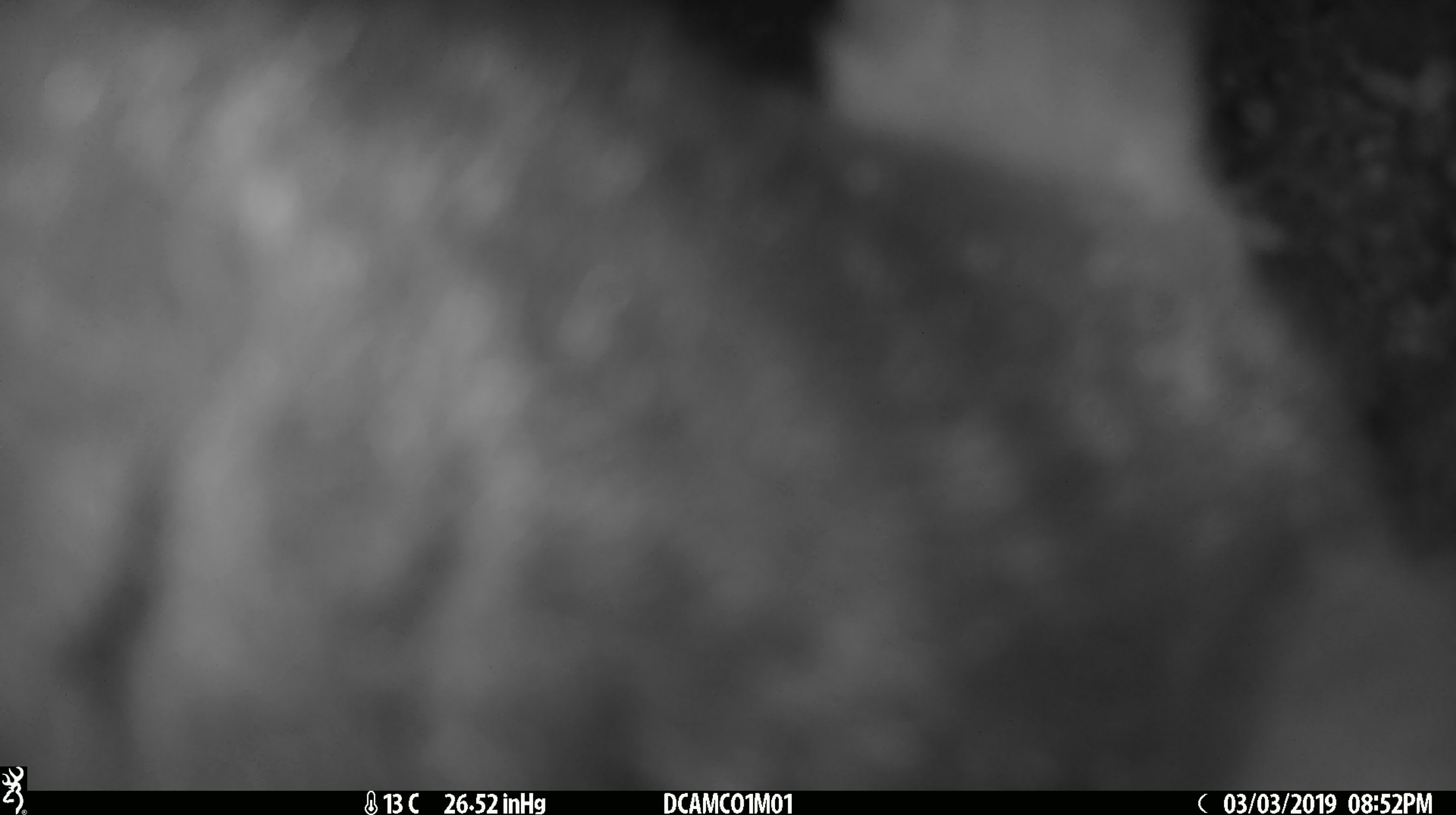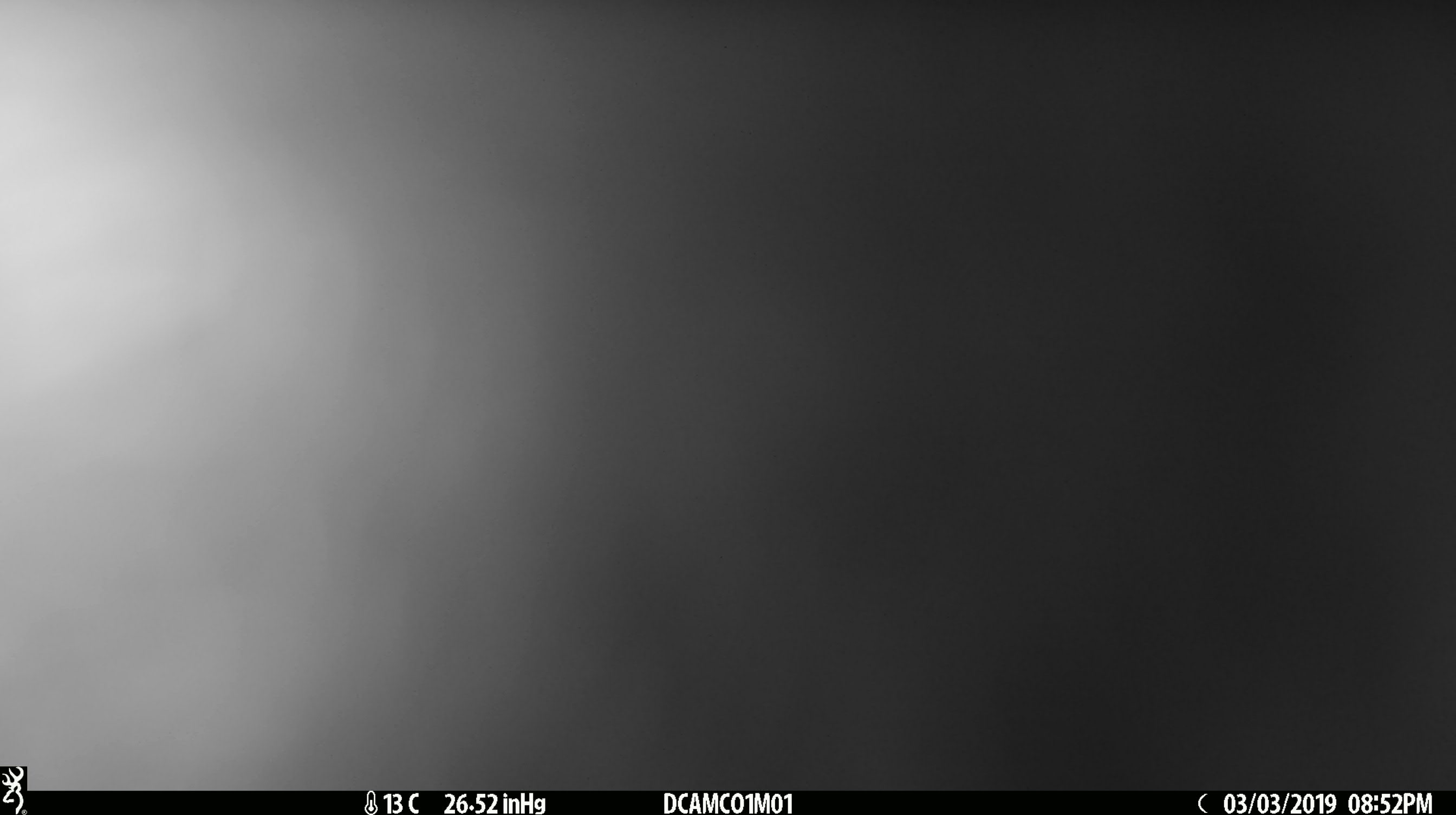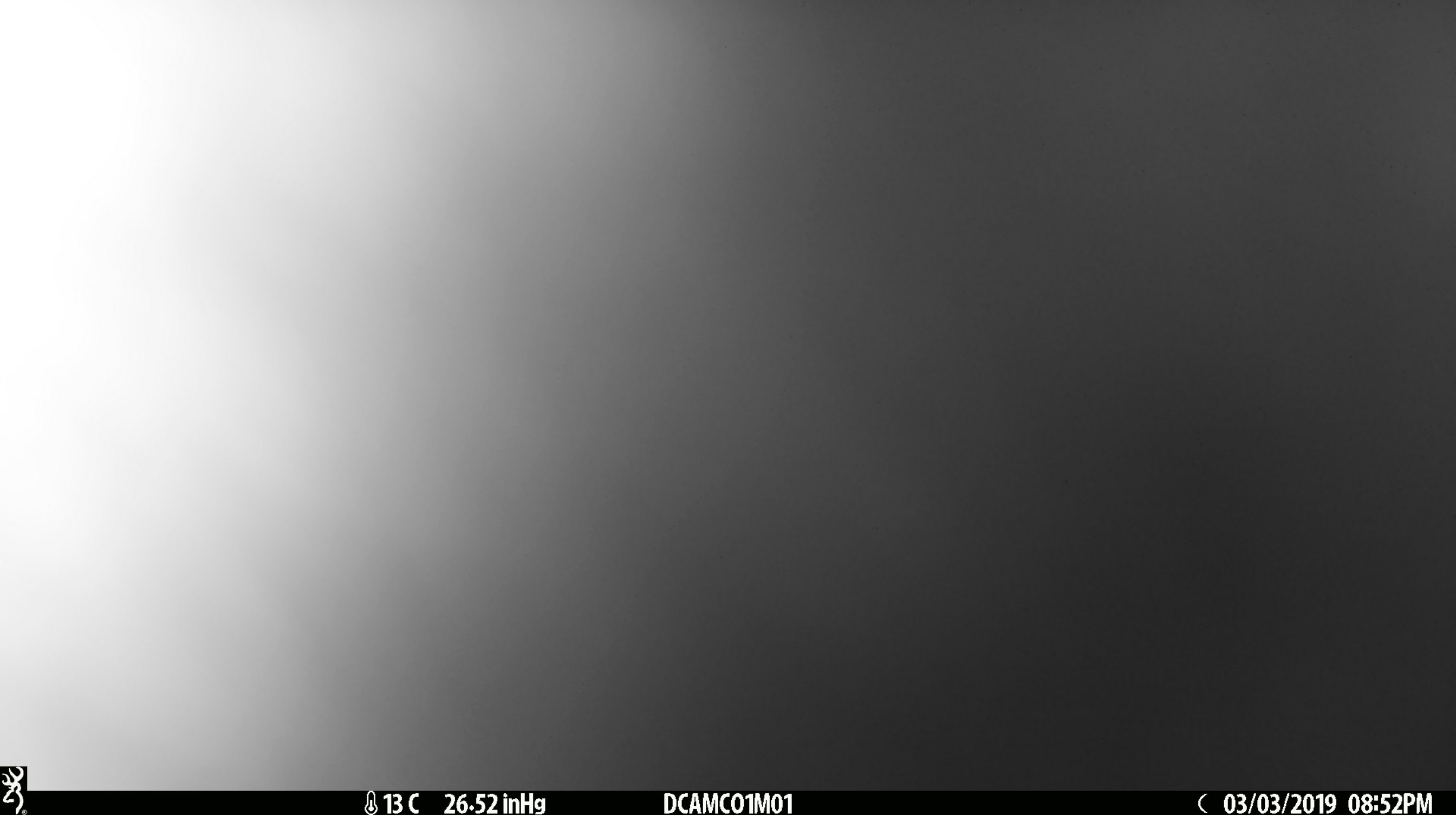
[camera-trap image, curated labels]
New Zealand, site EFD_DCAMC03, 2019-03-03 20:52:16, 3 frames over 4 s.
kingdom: Animalia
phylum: Chordata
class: Mammalia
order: Diprotodontia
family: Phalangeridae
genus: Trichosurus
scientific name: Trichosurus vulpecula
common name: common brushtail possum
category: possum